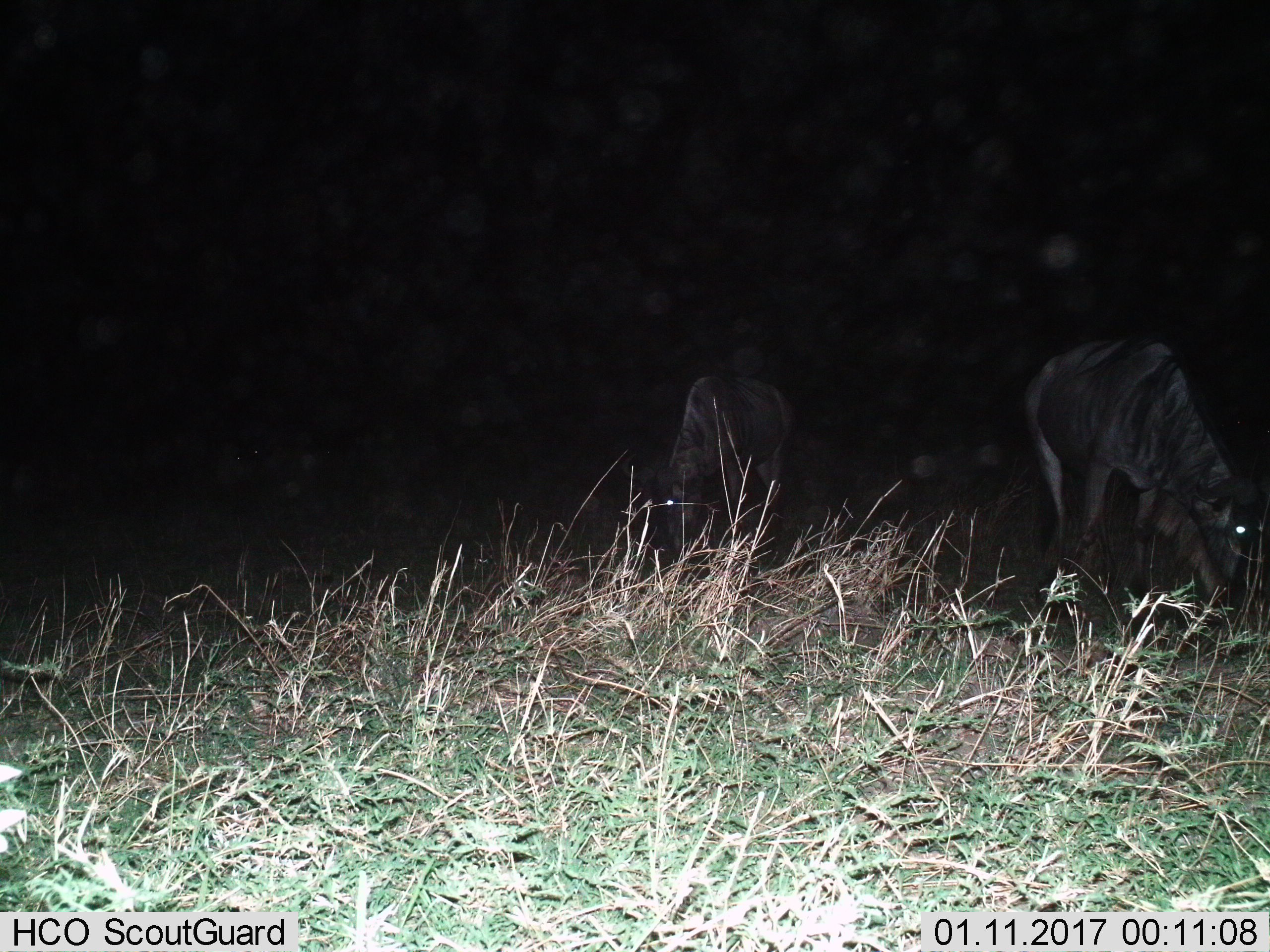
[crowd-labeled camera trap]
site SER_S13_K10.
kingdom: Animalia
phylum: Chordata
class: Mammalia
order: Artiodactyla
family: Bovidae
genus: Connochaetes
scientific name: Connochaetes taurinus taurinus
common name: blue wildebeest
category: wildebeestblue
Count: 2.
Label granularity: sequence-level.